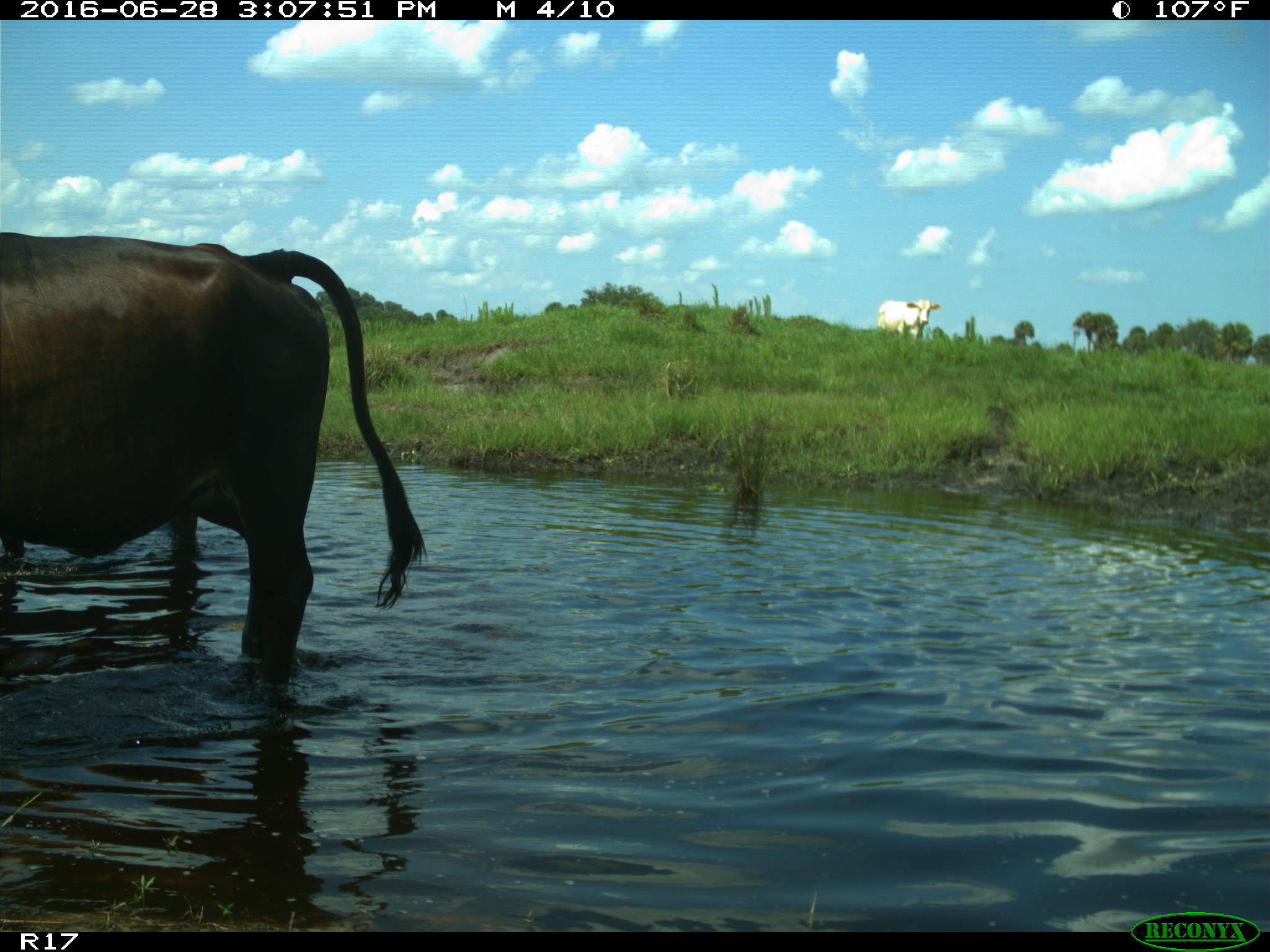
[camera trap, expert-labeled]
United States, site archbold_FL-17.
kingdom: Animalia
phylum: Chordata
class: Mammalia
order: Artiodactyla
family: Bovidae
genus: Bos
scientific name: Bos taurus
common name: domestic cow